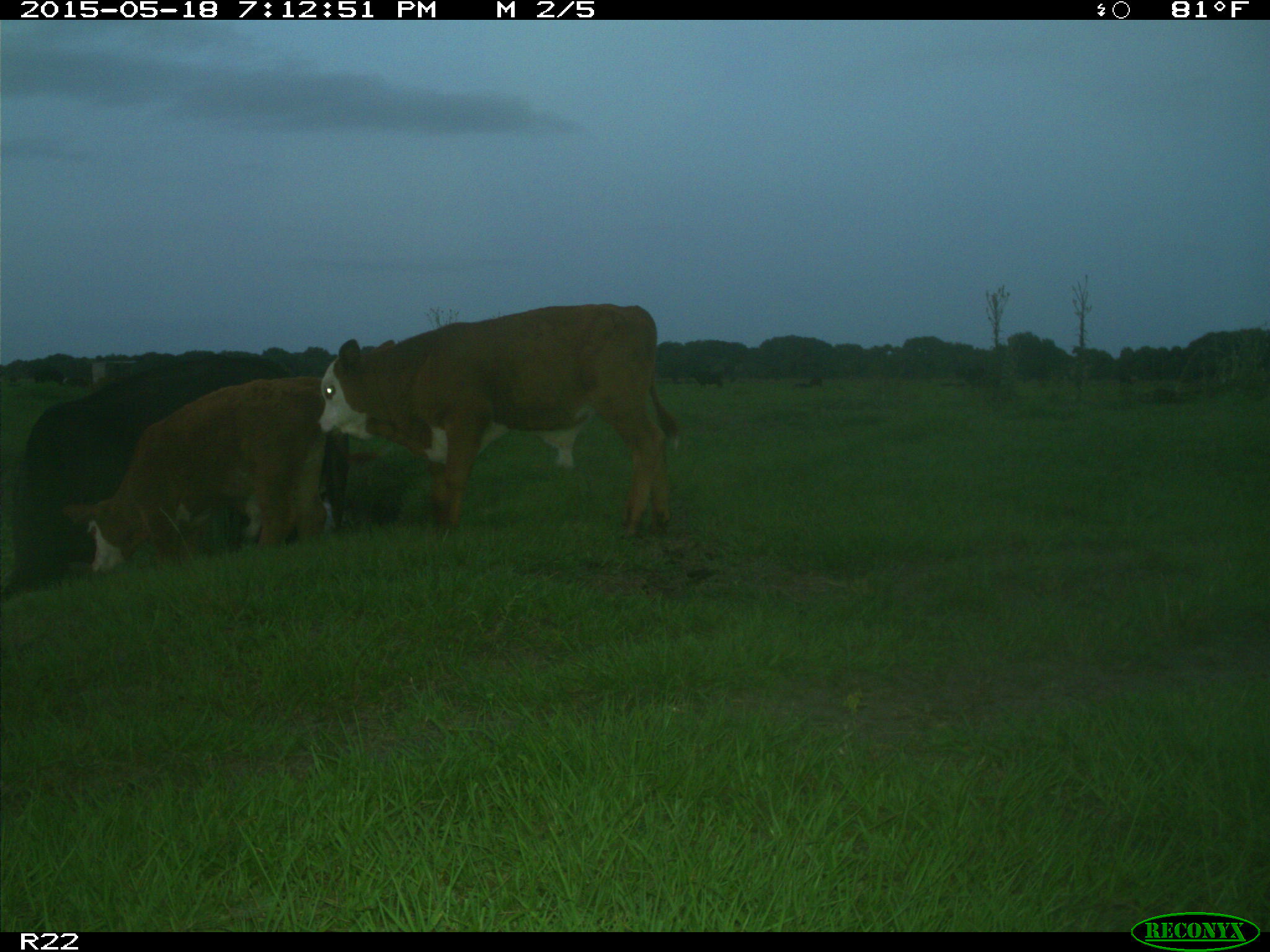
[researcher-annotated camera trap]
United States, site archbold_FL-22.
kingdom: Animalia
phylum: Chordata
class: Mammalia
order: Artiodactyla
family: Bovidae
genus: Bos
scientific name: Bos taurus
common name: domestic cow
Bos taurus (domestic cow).